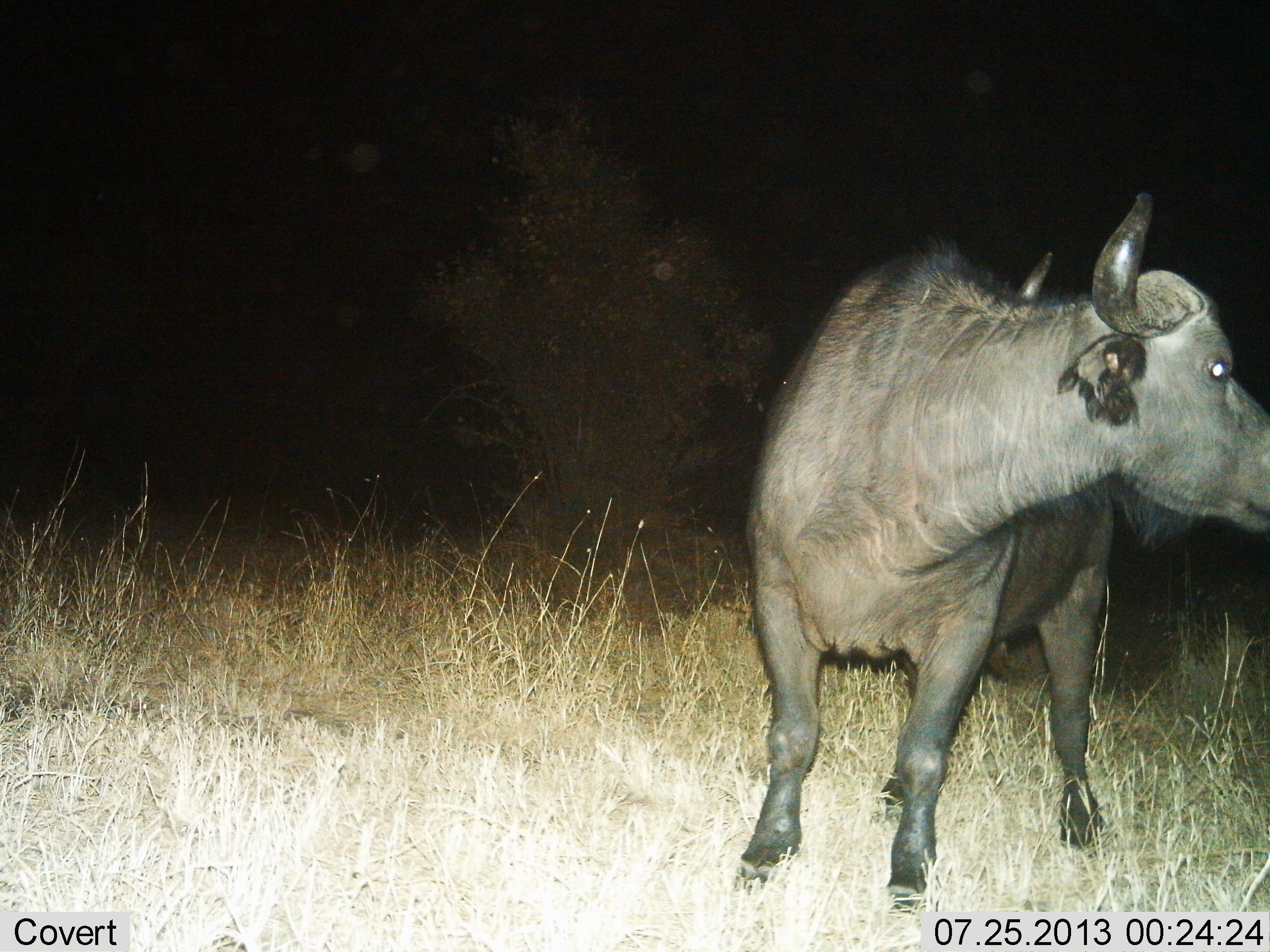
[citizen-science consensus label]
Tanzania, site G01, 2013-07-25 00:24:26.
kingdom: Animalia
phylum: Chordata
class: Mammalia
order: Artiodactyla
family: Bovidae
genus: Syncerus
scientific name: Syncerus caffer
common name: cape buffalo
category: buffalo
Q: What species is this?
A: Buffalo (cape buffalo) (Syncerus caffer).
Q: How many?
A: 1.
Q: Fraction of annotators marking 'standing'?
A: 100%.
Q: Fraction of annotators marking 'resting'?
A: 0%.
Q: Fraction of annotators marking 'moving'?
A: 0%.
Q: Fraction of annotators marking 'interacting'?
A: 10%.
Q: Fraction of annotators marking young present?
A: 0%.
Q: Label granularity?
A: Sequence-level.